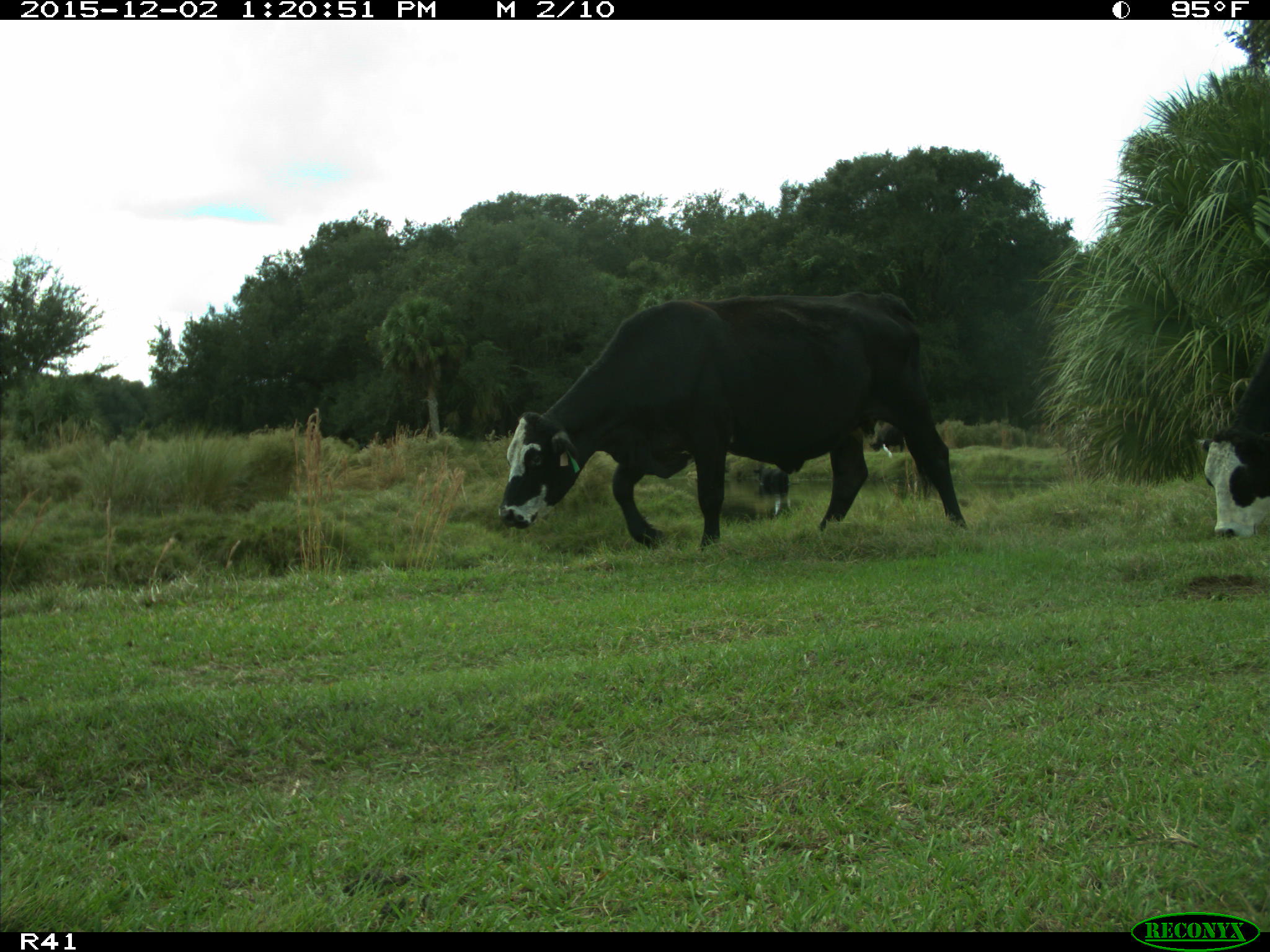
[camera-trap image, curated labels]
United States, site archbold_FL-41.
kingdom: Animalia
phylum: Chordata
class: Mammalia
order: Artiodactyla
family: Bovidae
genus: Bos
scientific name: Bos taurus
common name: domestic cow